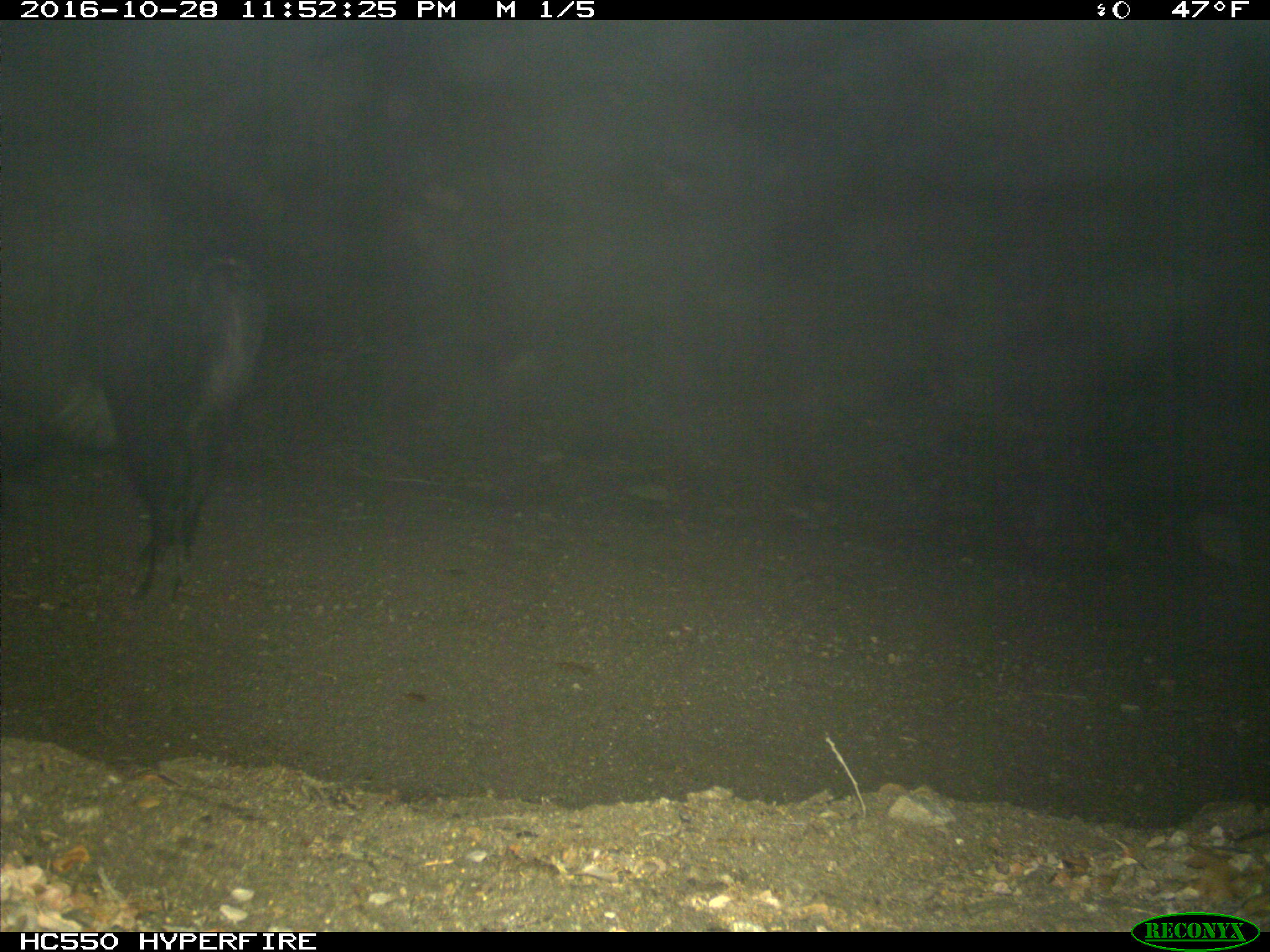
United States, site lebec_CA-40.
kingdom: Animalia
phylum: Chordata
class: Mammalia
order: Artiodactyla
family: Suidae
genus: Sus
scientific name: Sus scrofa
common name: wild boar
Sus scrofa (wild boar).